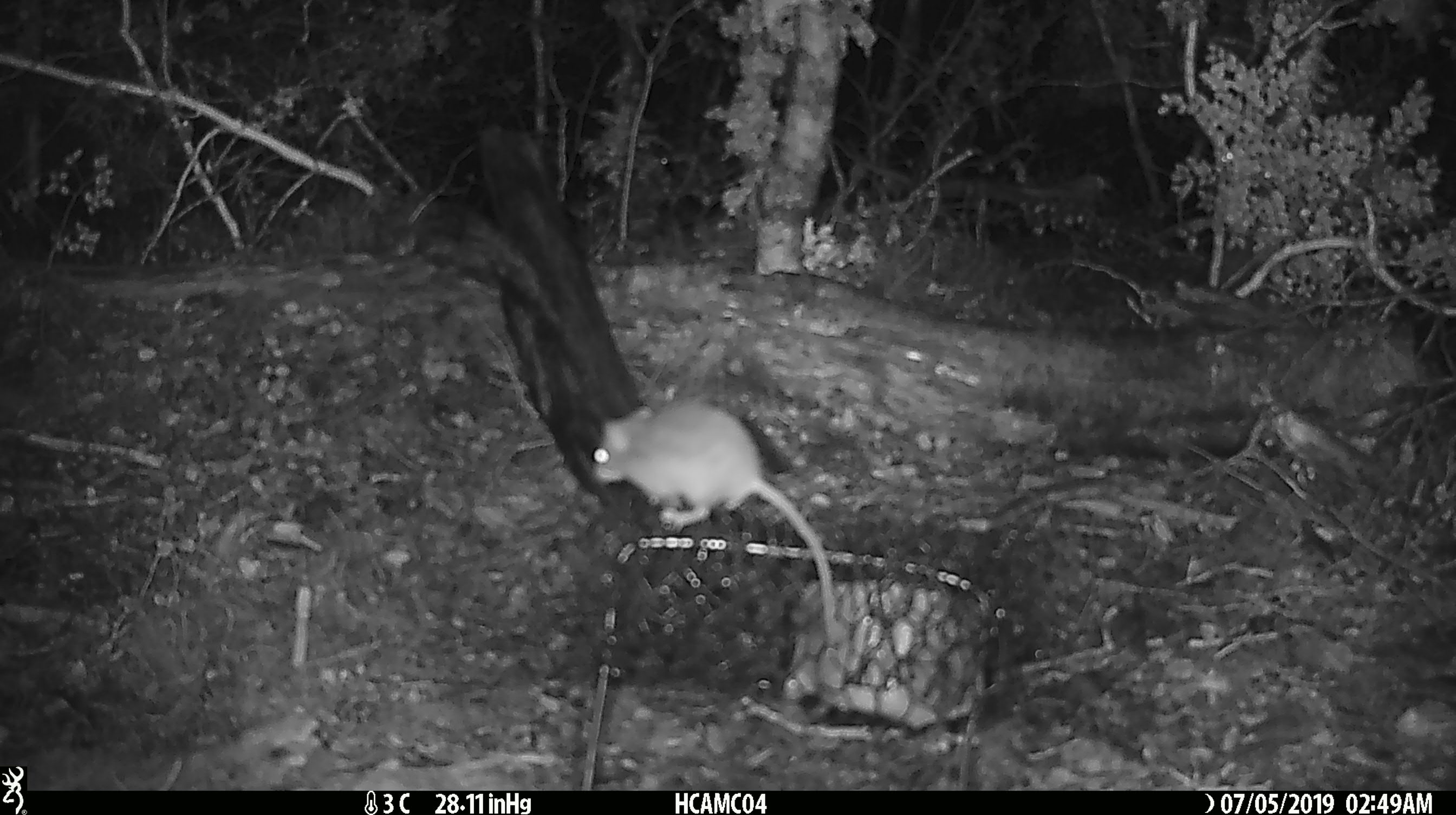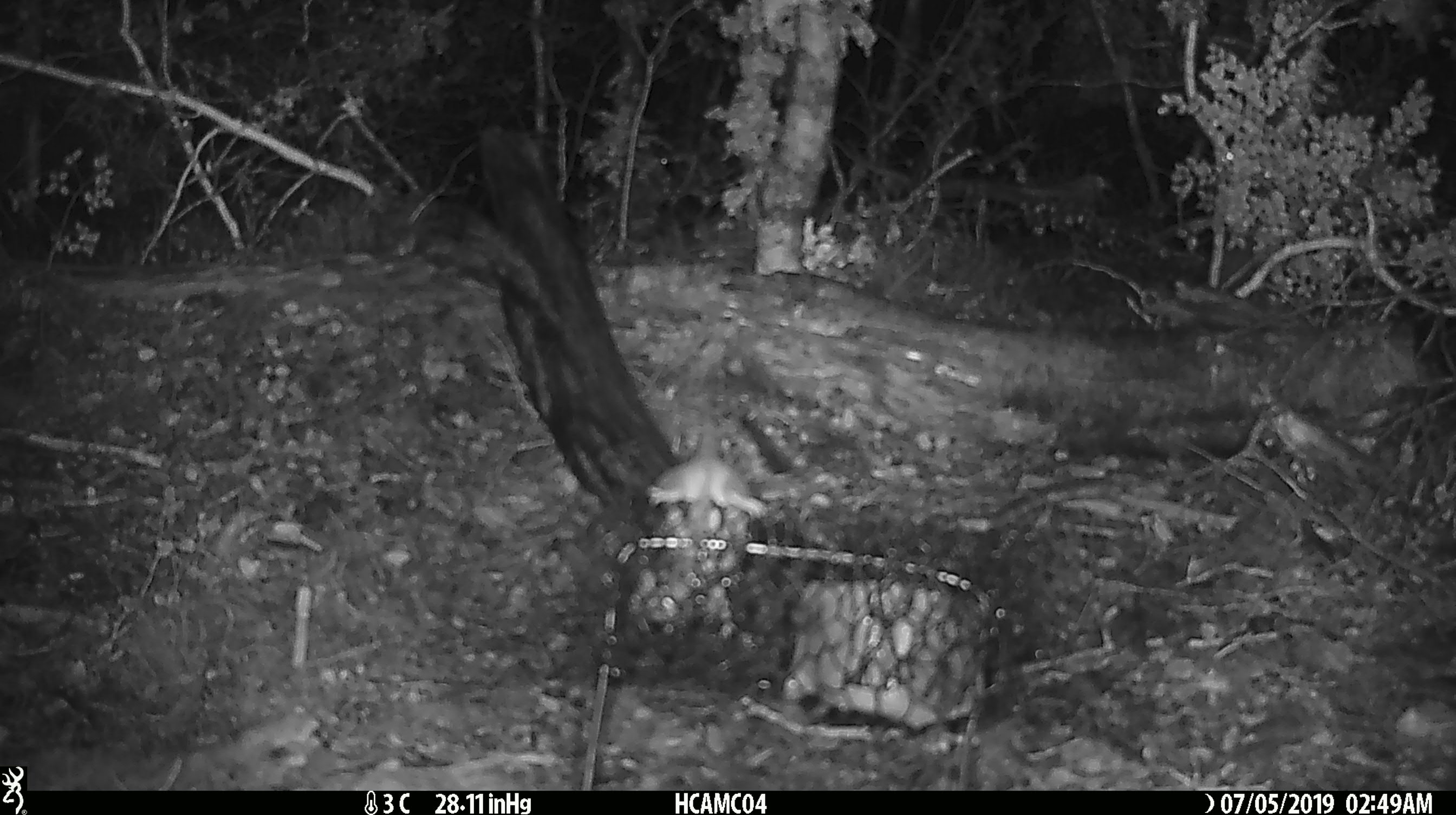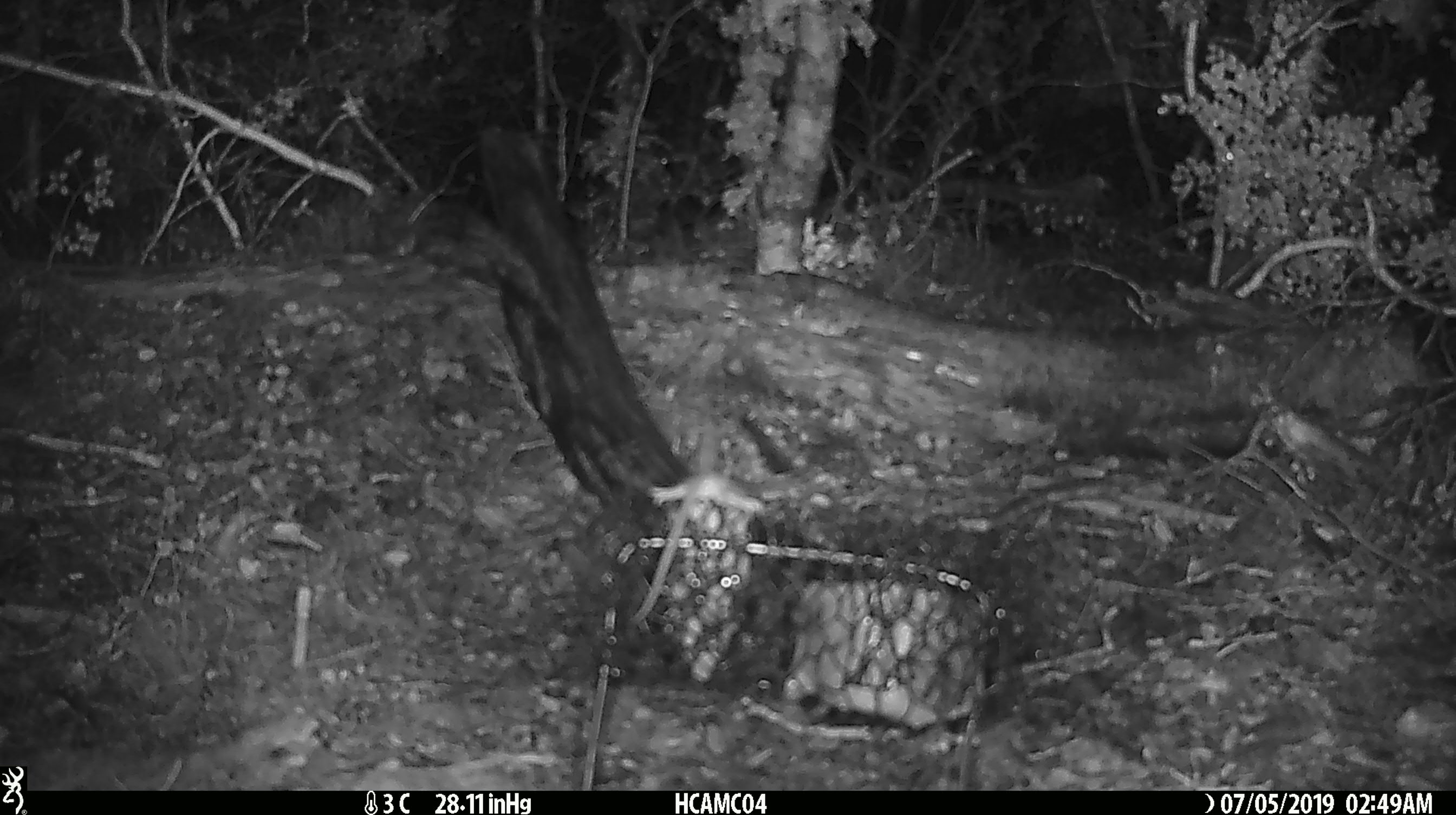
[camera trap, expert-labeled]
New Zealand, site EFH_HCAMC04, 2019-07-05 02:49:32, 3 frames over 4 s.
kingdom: Animalia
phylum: Chordata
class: Mammalia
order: Rodentia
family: Muridae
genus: Mus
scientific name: Mus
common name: mouse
Mouse (Mus).